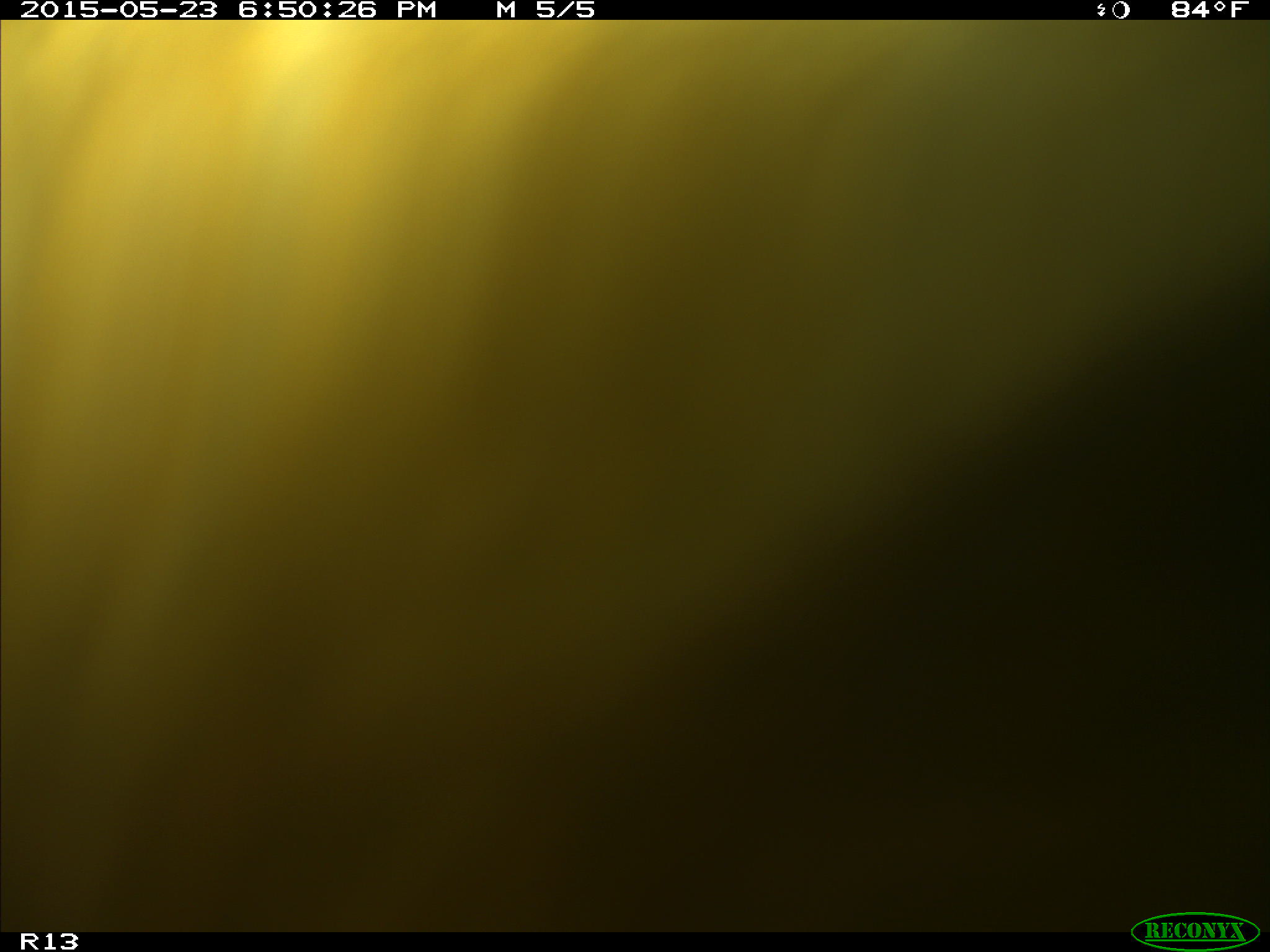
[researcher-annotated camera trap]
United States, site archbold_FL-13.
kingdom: Animalia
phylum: Chordata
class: Mammalia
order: Artiodactyla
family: Bovidae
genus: Bos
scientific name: Bos taurus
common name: domestic cow